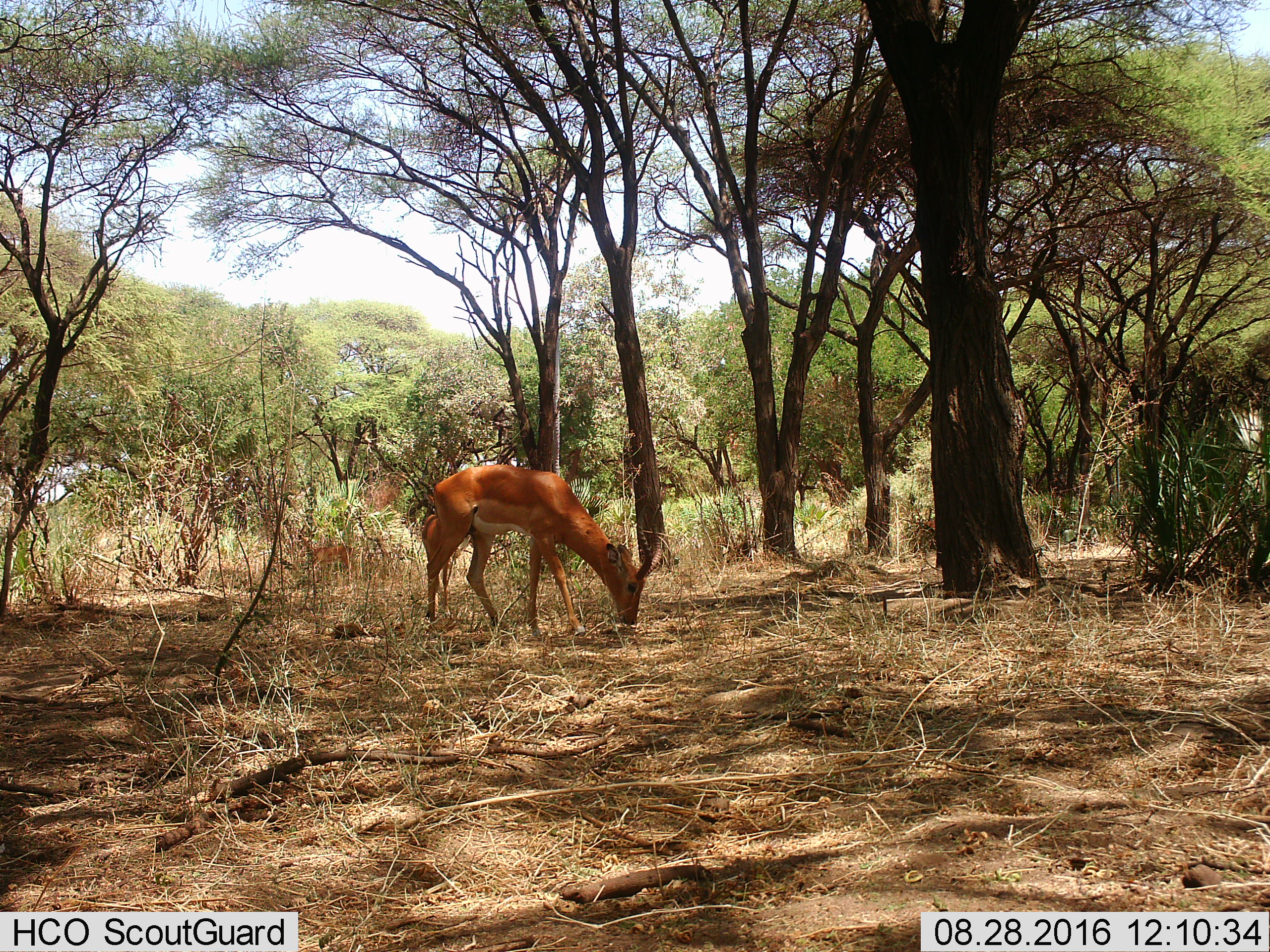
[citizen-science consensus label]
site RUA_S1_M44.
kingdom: Animalia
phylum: Chordata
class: Mammalia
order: Artiodactyla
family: Bovidae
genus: Aepyceros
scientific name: Aepyceros melampus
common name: impala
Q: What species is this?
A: Impala (Aepyceros melampus).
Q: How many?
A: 3.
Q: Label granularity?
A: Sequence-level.